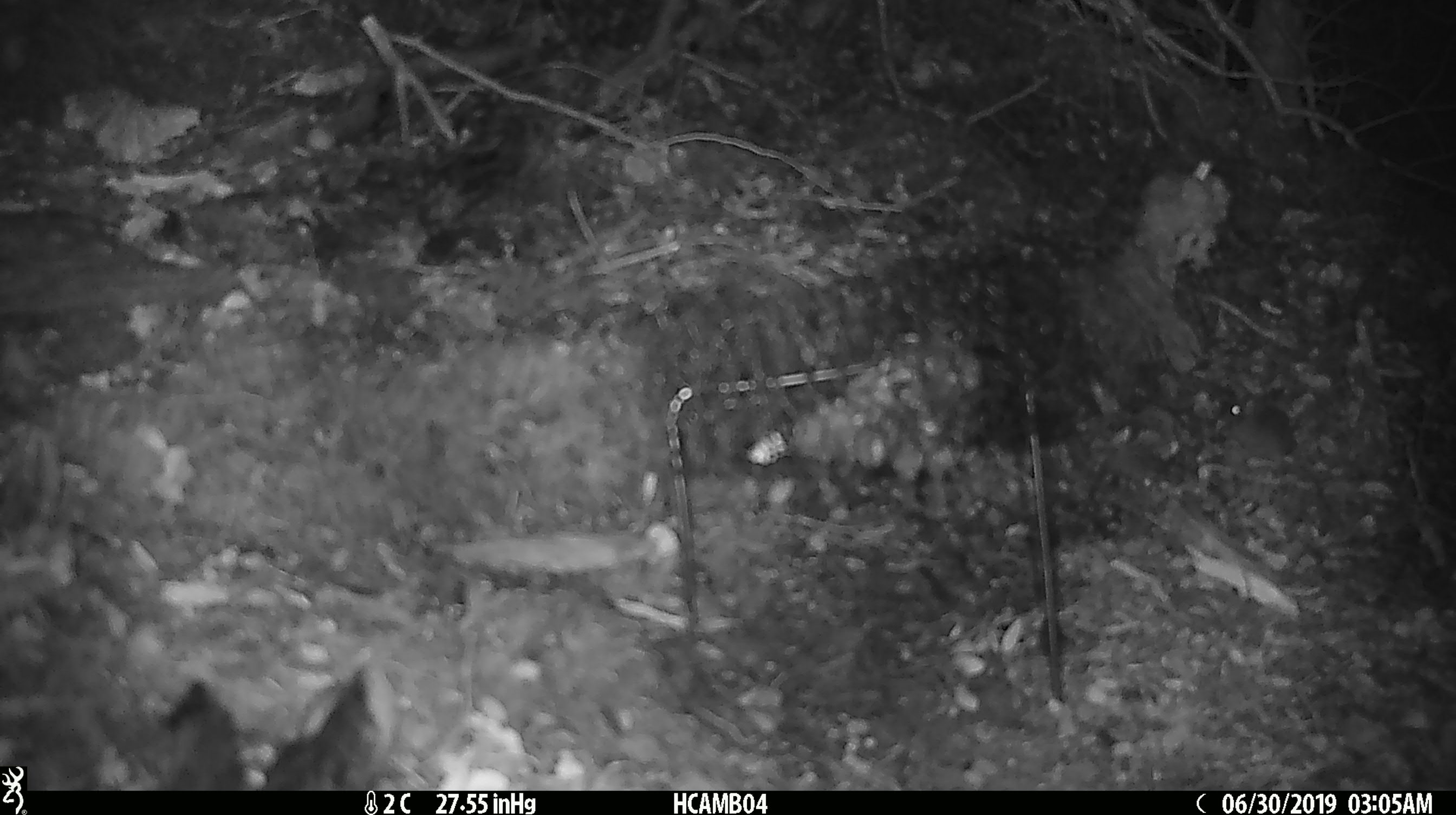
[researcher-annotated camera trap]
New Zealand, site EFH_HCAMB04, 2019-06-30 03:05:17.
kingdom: Animalia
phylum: Chordata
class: Mammalia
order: Rodentia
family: Muridae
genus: Mus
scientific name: Mus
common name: mouse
Mouse (Mus).